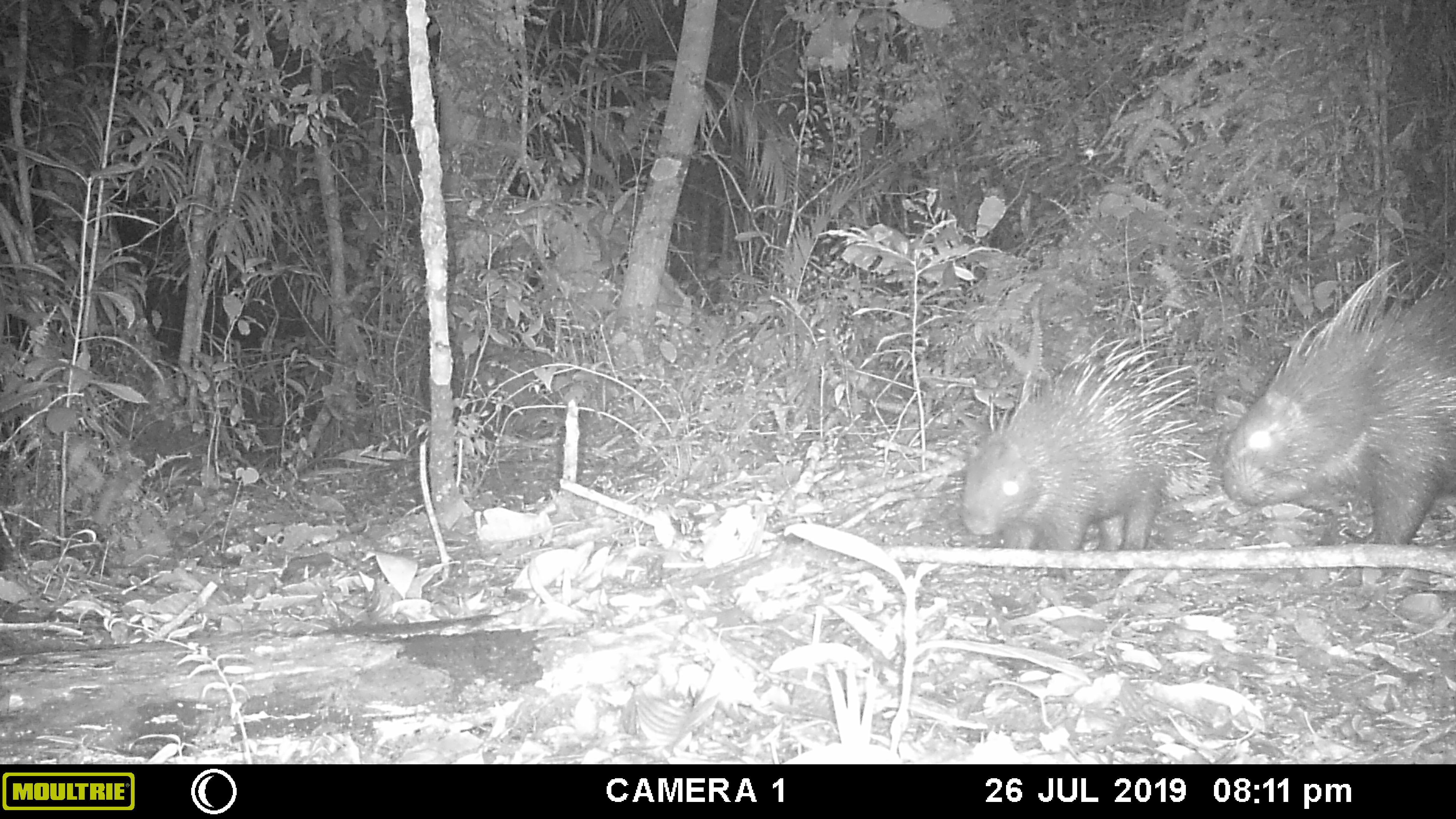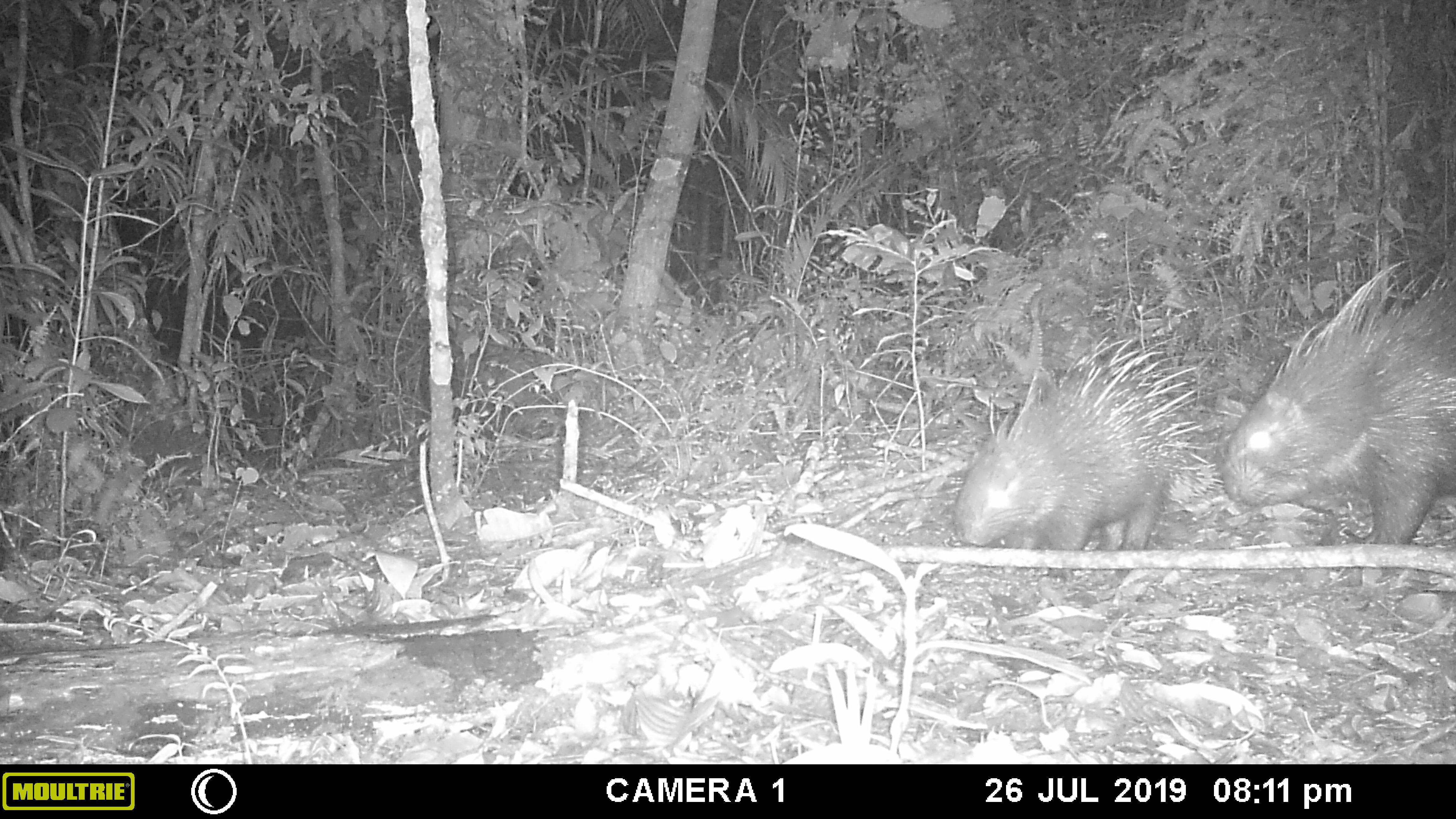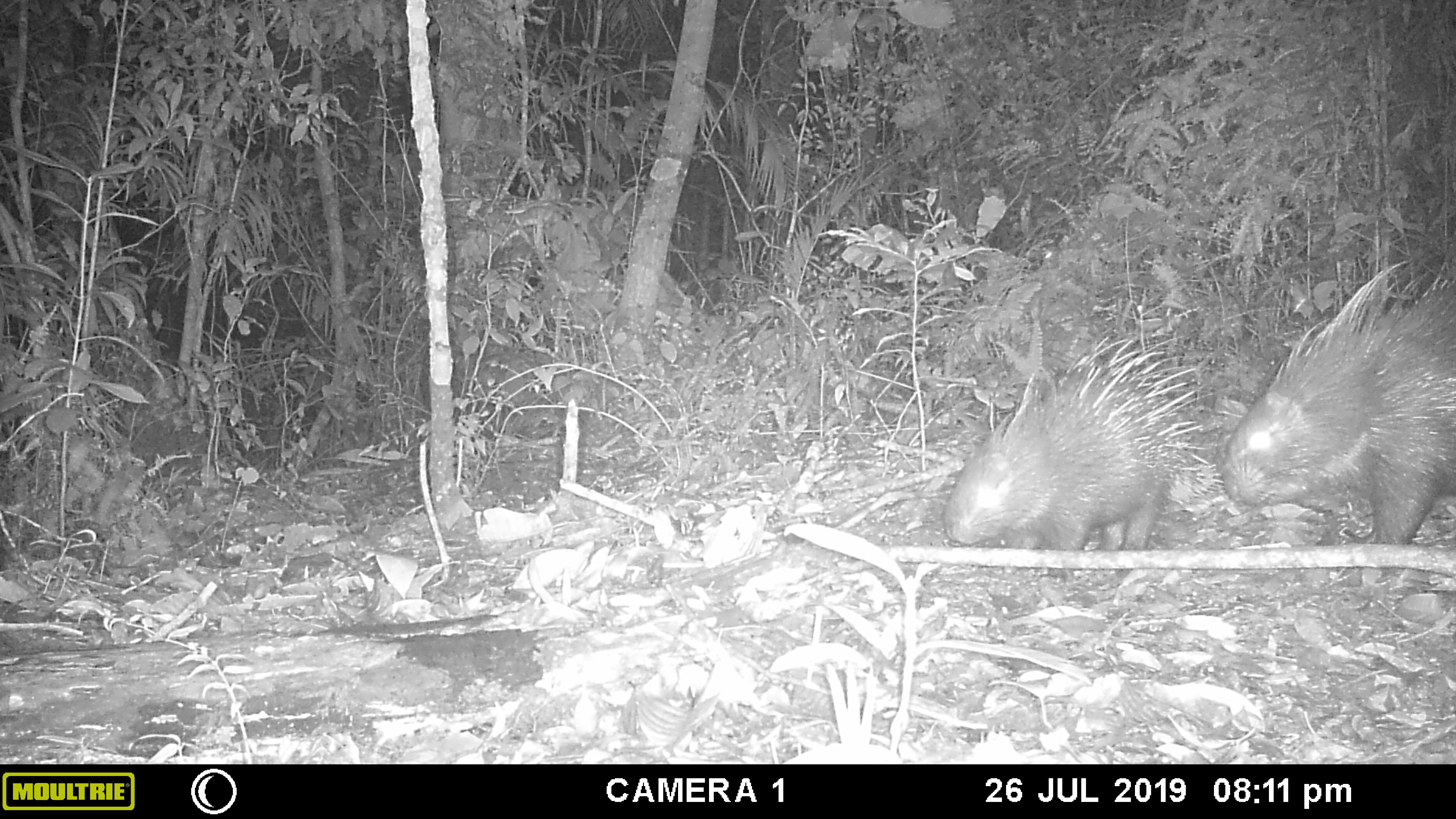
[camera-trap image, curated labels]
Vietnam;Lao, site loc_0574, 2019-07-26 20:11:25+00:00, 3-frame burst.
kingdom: Animalia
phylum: Chordata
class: Mammalia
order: Rodentia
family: Hystricidae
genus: Hystrix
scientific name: Hystrix brachyura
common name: malayan porcupine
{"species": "malayan porcupine (Hystrix brachyura)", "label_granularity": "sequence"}